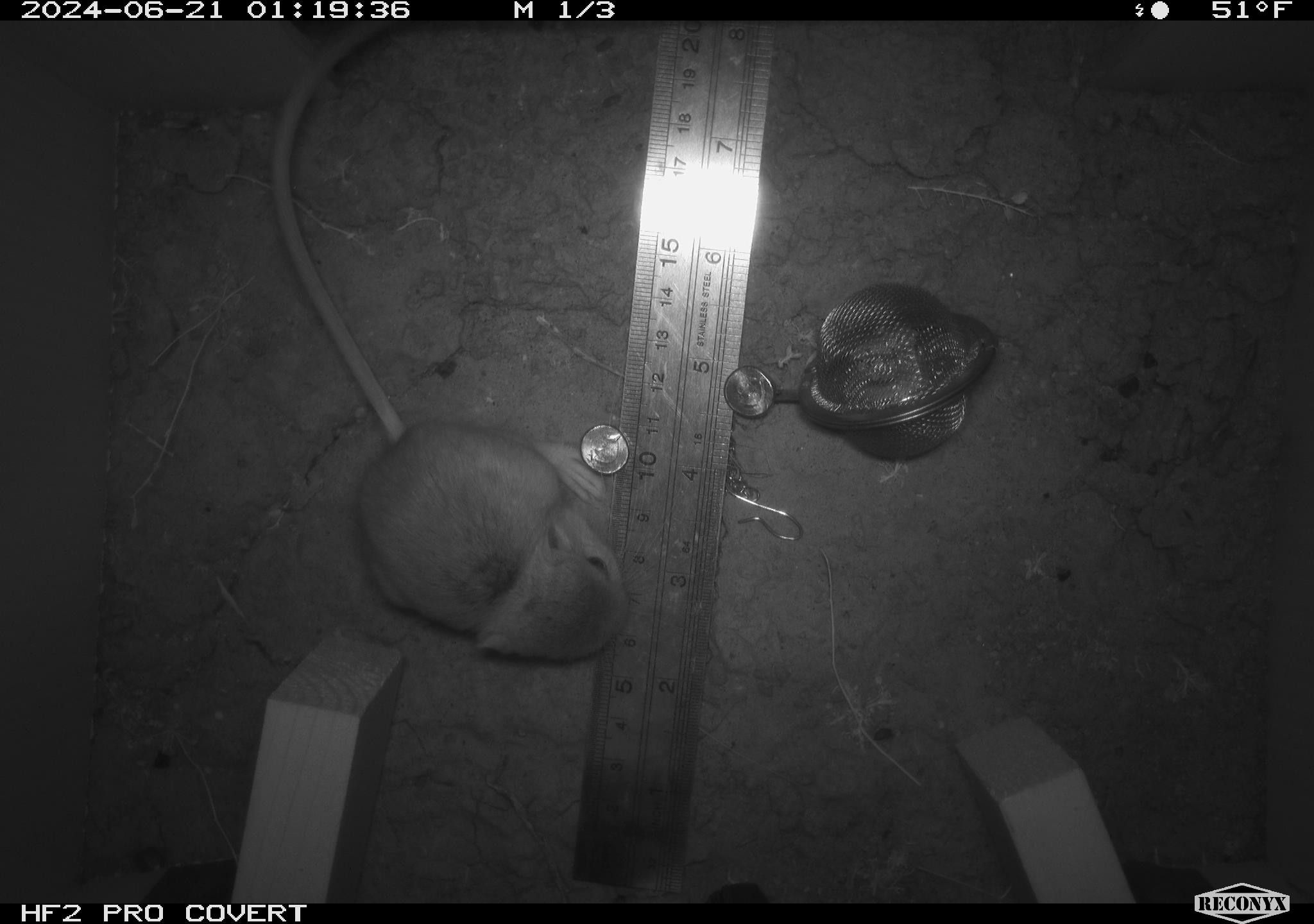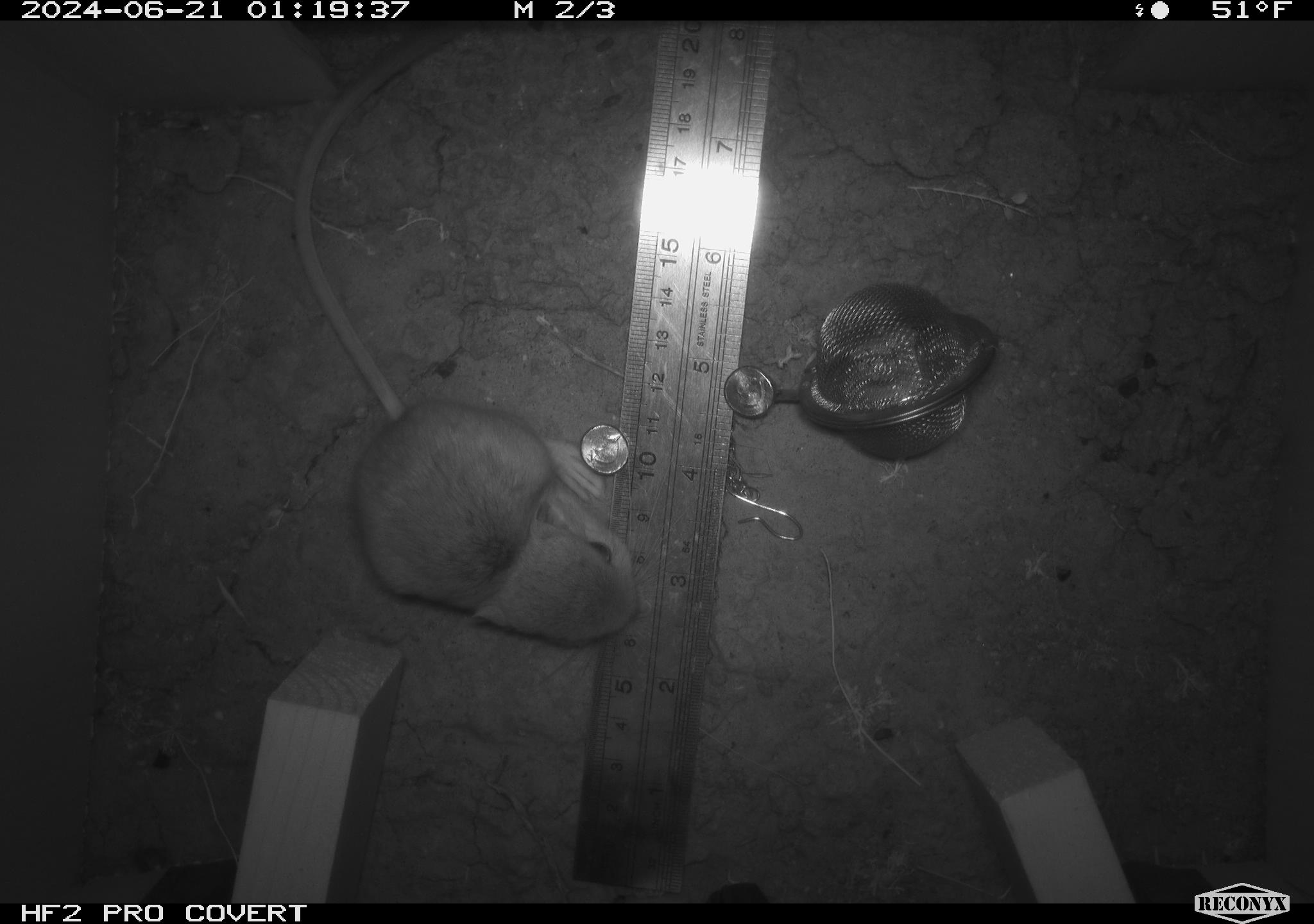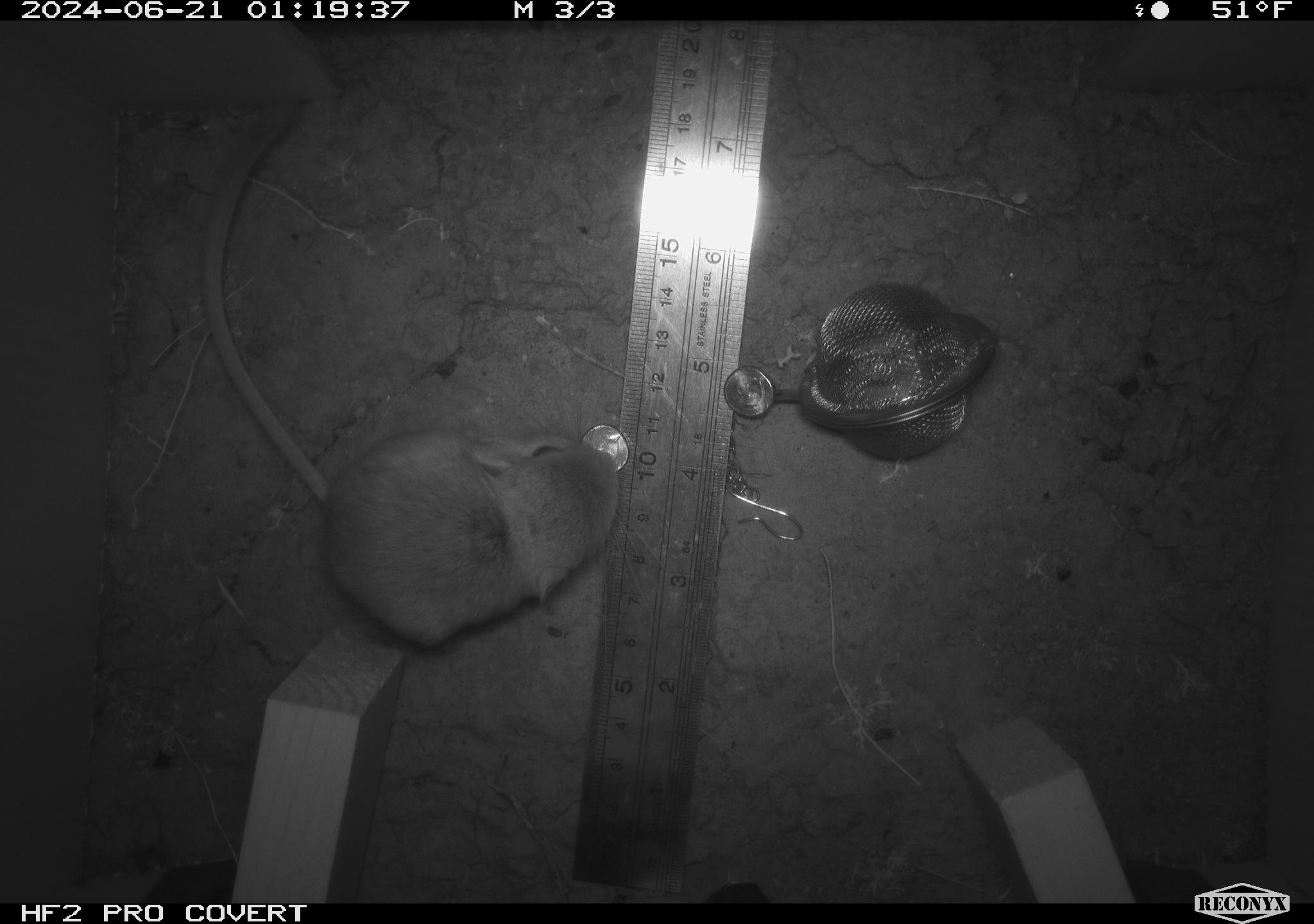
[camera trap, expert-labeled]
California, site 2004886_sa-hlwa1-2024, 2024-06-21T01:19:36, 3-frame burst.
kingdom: Animalia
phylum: Chordata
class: Mammalia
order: Rodentia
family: Heteromyidae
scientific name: Heteromyidae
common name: kangaroo rats and pocket mice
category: heteromyidae family